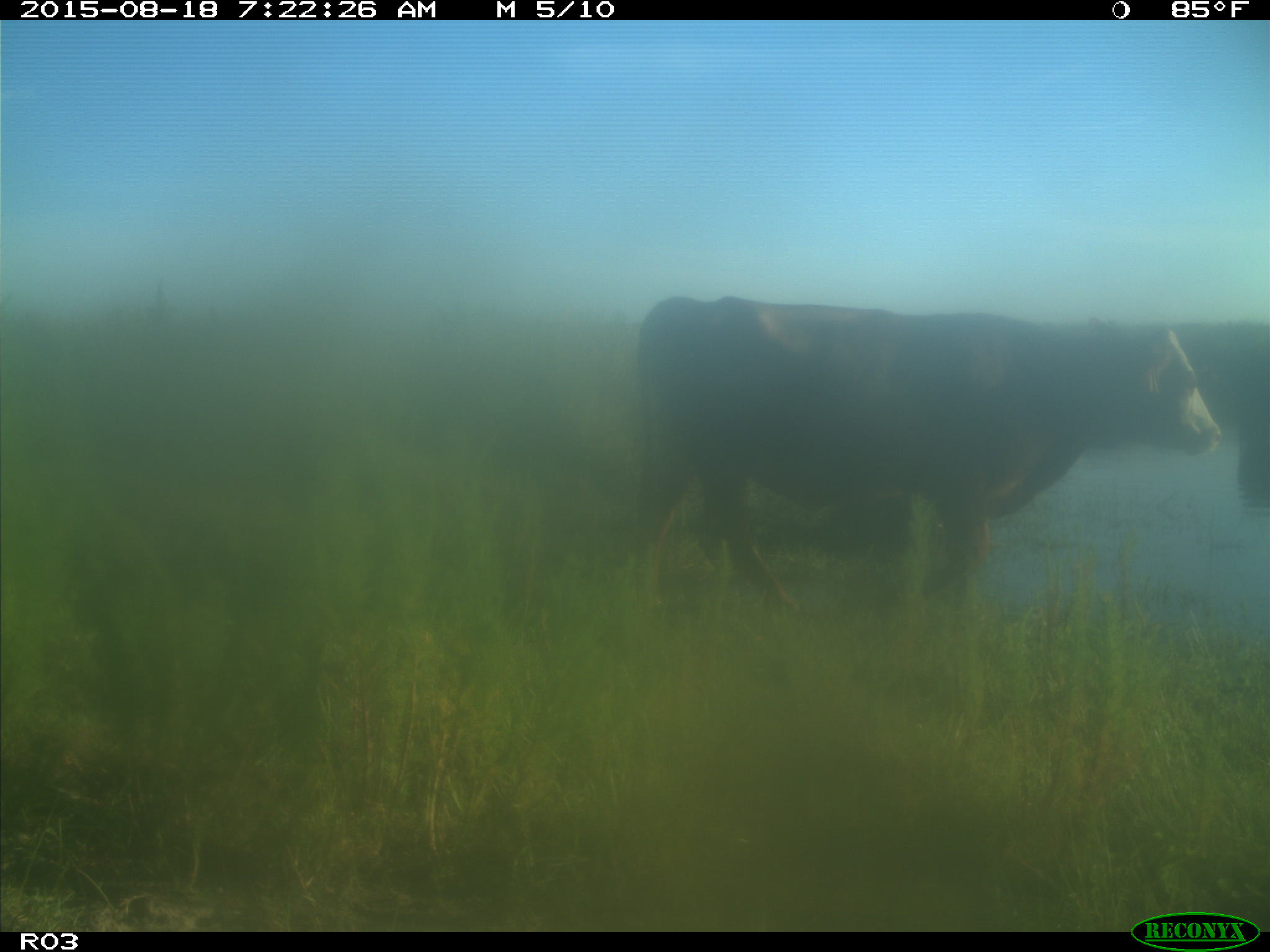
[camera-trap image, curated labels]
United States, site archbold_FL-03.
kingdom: Animalia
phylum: Chordata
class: Mammalia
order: Artiodactyla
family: Bovidae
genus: Bos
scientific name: Bos taurus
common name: domestic cow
Bos taurus (domestic cow).